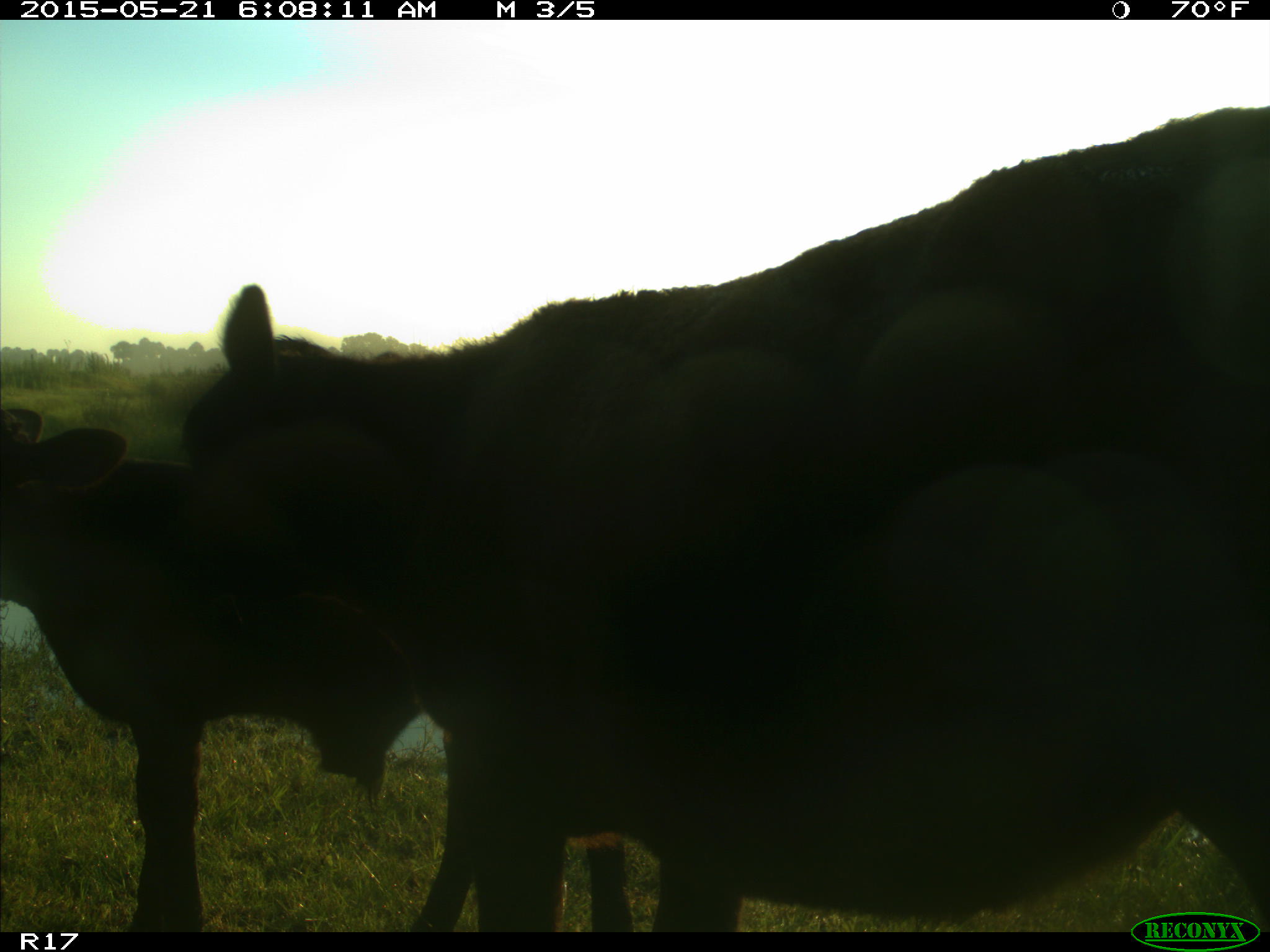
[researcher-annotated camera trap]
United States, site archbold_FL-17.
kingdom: Animalia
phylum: Chordata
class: Mammalia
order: Artiodactyla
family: Bovidae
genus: Bos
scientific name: Bos taurus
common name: domestic cow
Bos taurus (domestic cow).